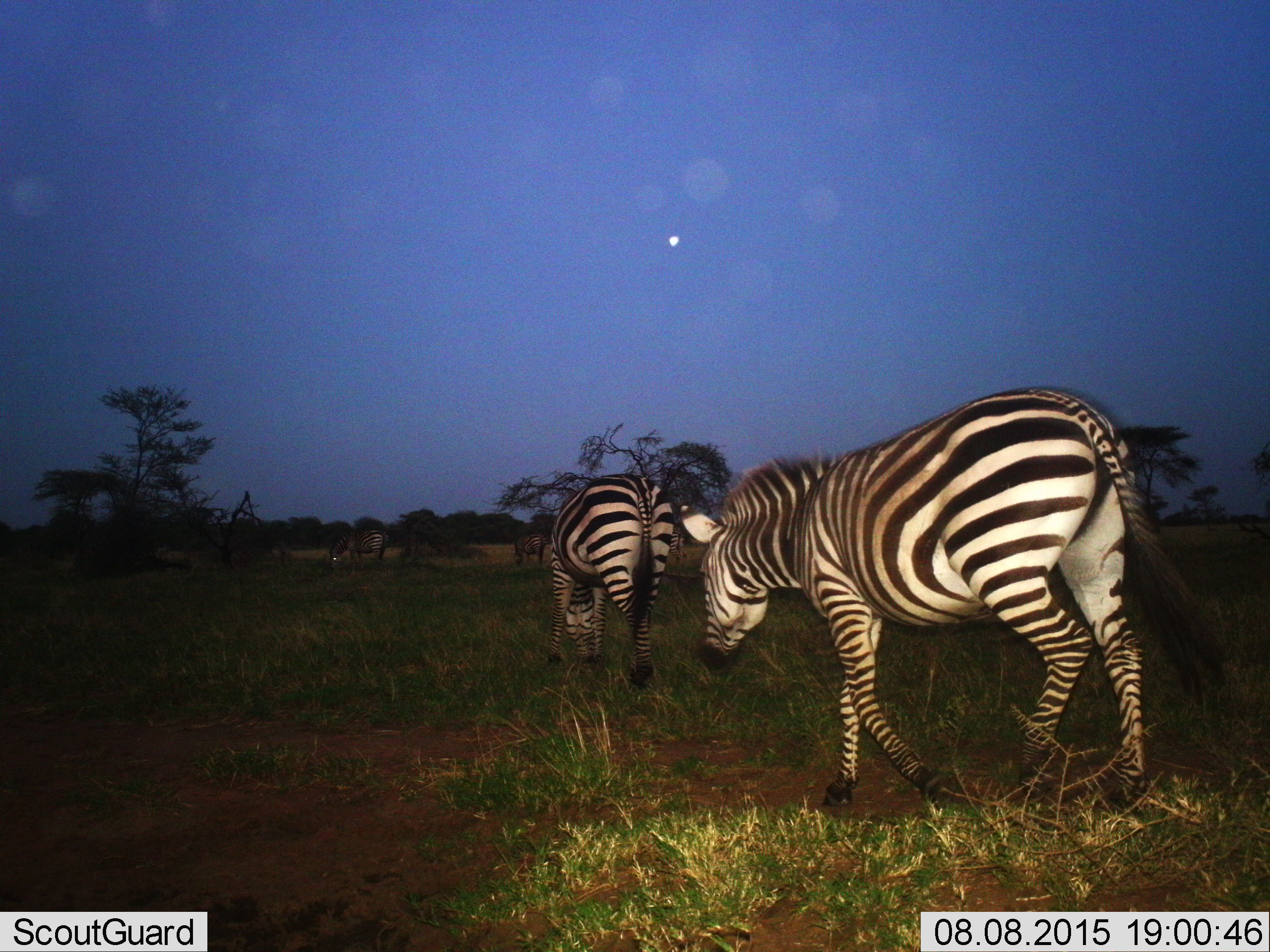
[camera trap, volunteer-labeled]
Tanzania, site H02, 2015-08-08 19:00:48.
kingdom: Animalia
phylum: Chordata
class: Mammalia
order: Perissodactyla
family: Equidae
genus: Equus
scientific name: Equus quagga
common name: plains zebra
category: zebra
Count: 5.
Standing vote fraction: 50%.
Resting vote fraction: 0%.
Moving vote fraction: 90%.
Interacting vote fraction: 10%.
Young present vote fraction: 0%.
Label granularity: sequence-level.